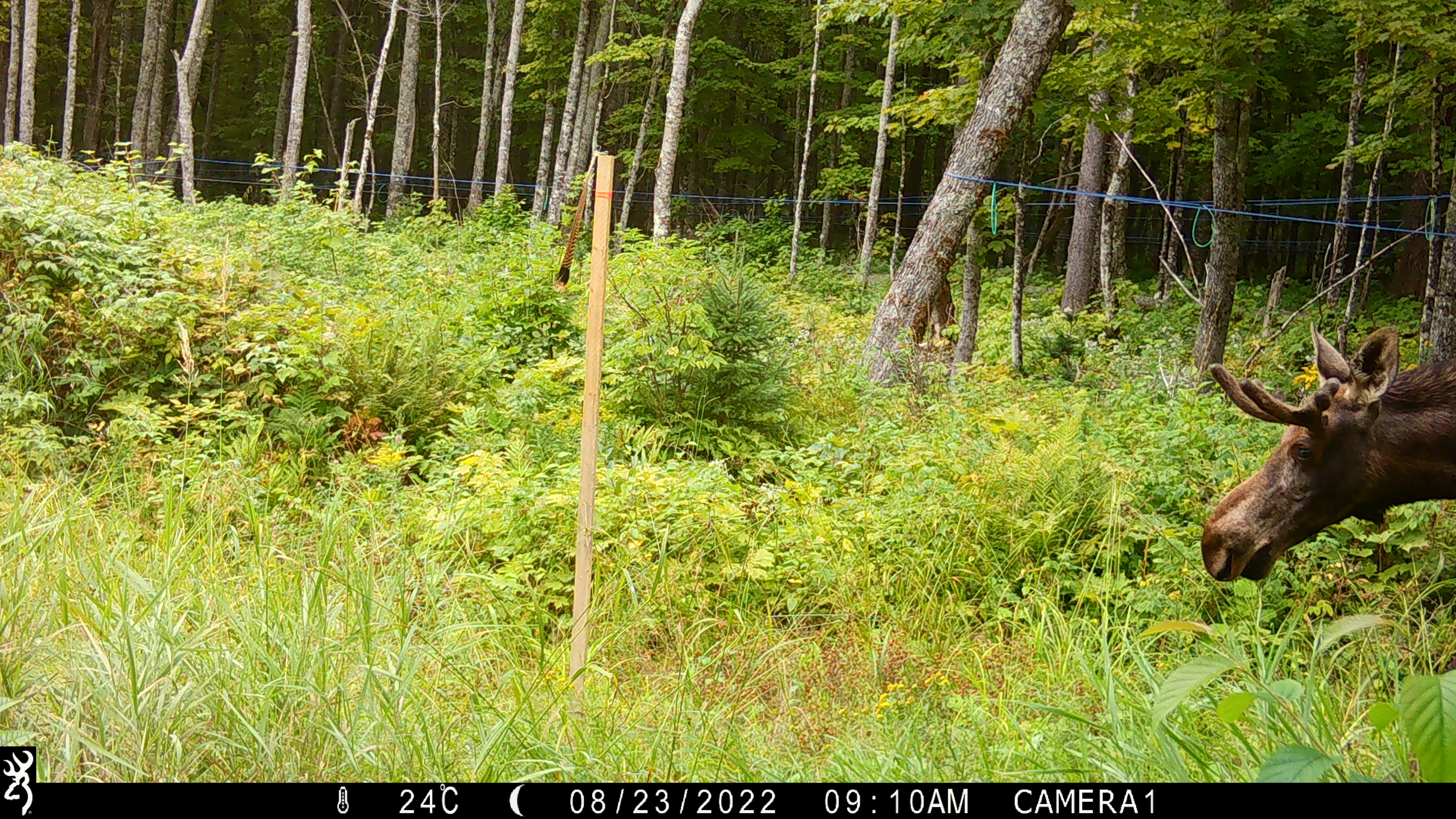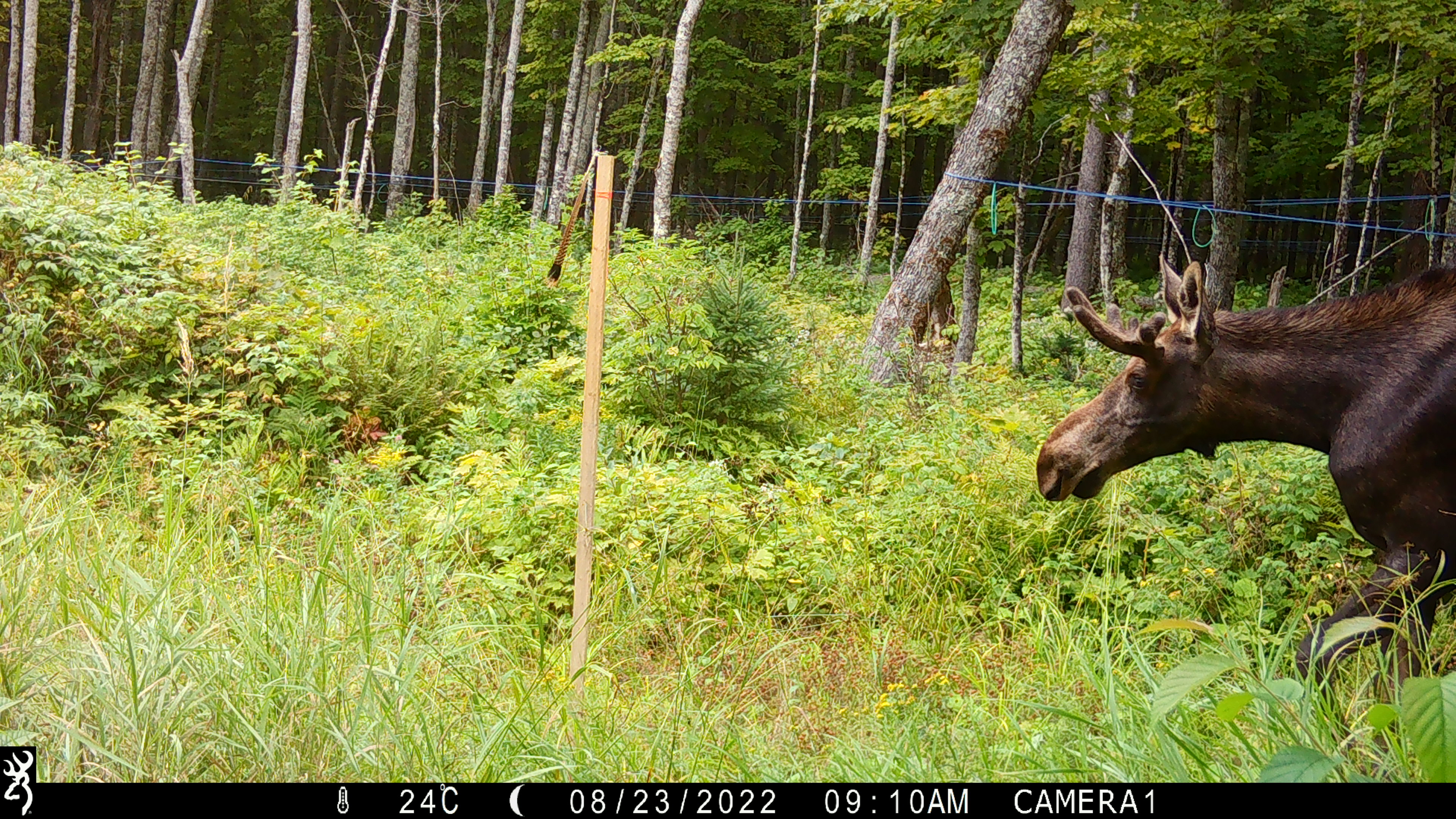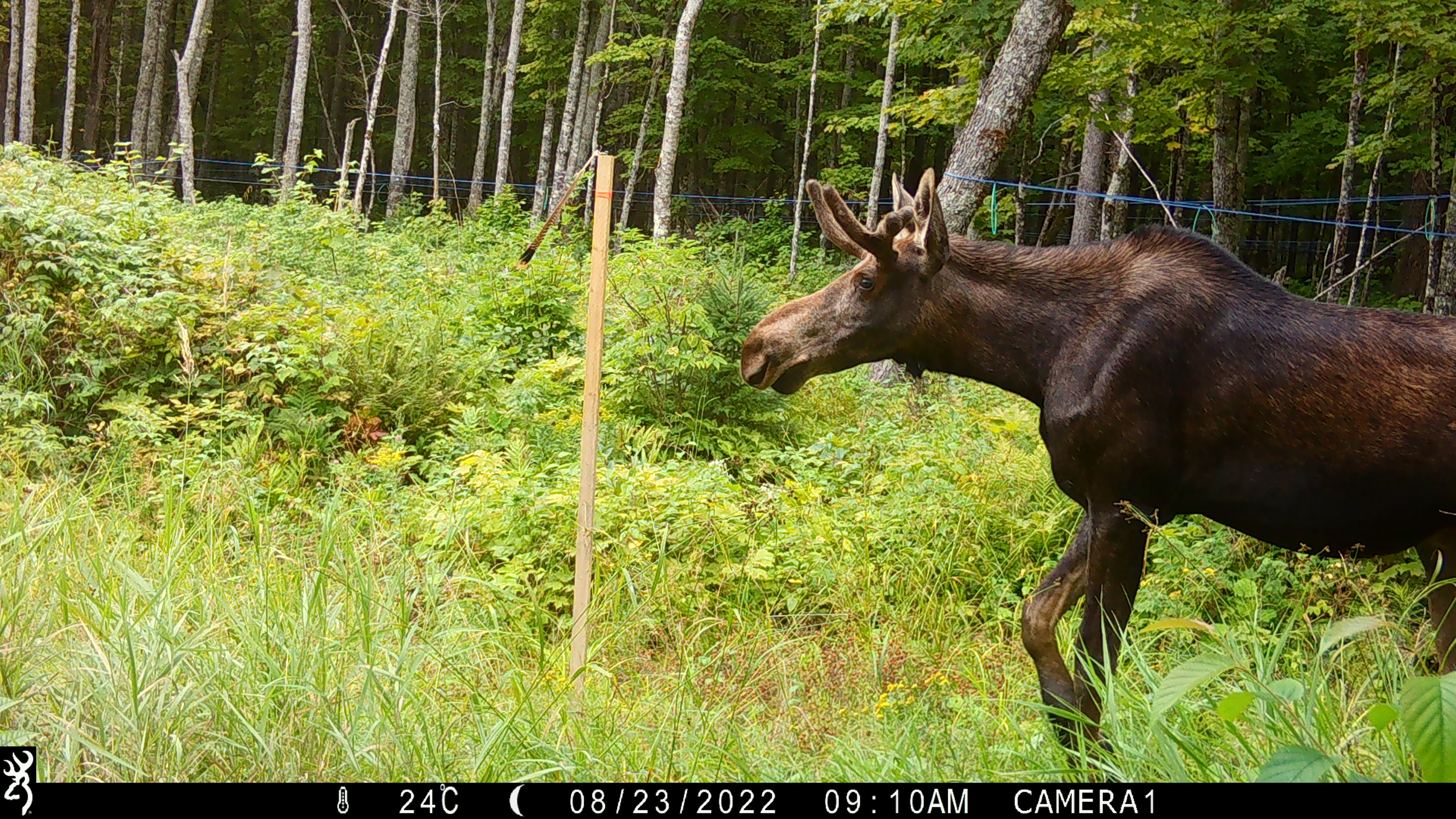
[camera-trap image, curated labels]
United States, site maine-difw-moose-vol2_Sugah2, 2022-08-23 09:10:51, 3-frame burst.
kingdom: Animalia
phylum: Chordata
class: Mammalia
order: Artiodactyla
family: Cervidae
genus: Alces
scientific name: Alces alces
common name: moose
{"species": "moose (Alces alces)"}